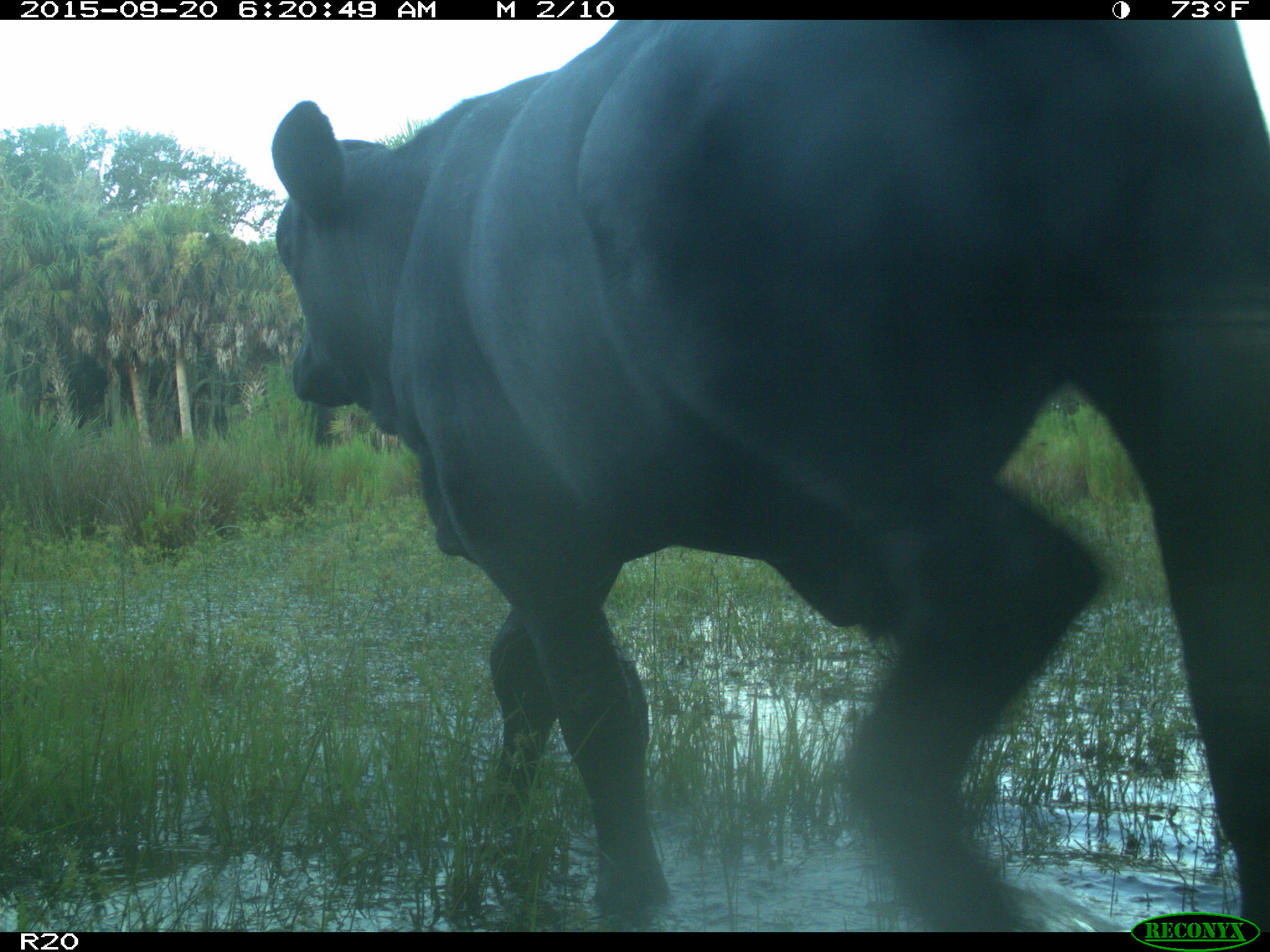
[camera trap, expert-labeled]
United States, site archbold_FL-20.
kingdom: Animalia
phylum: Chordata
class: Mammalia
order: Artiodactyla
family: Bovidae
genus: Bos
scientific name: Bos taurus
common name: domestic cow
Bos taurus (domestic cow).